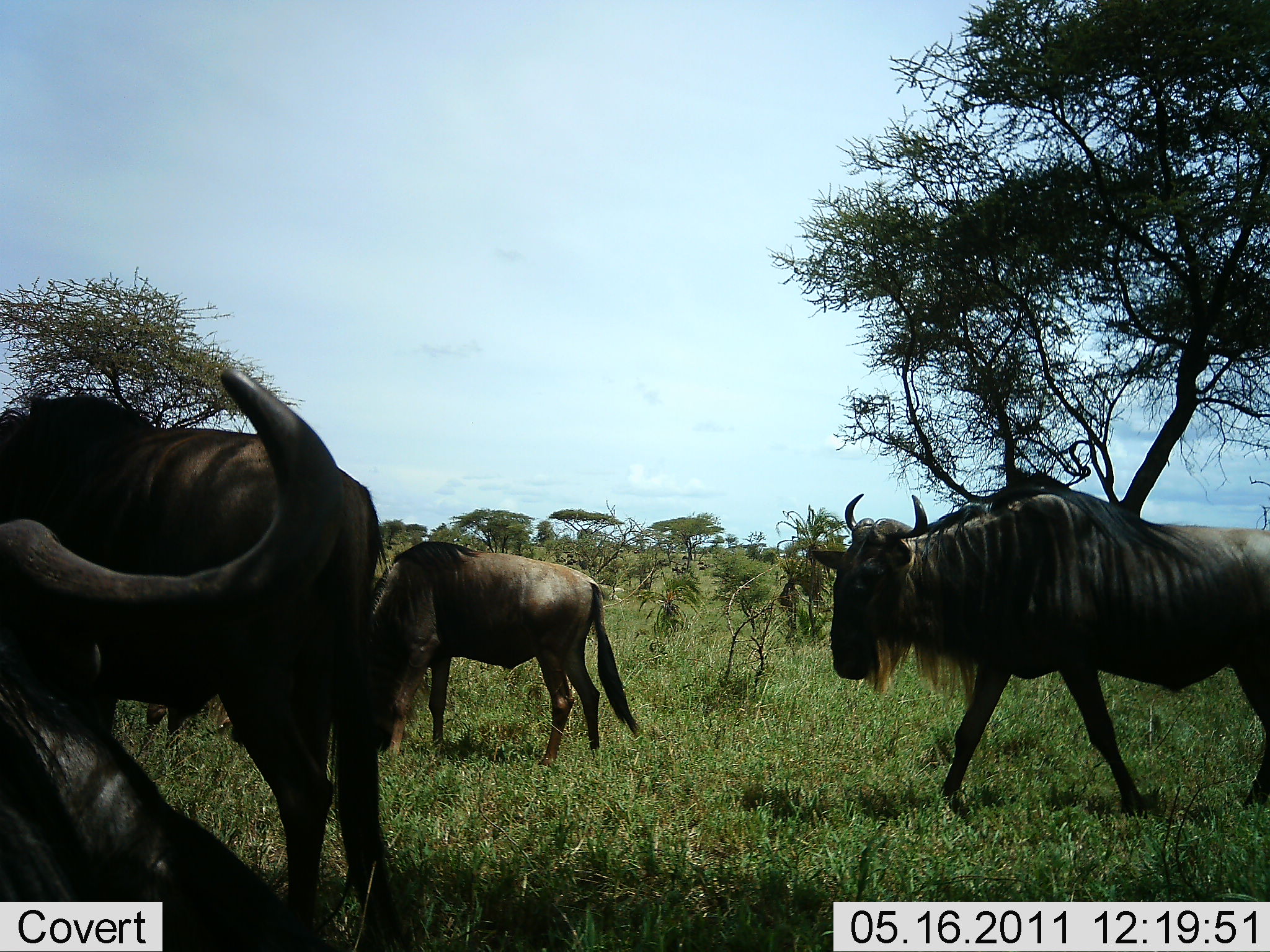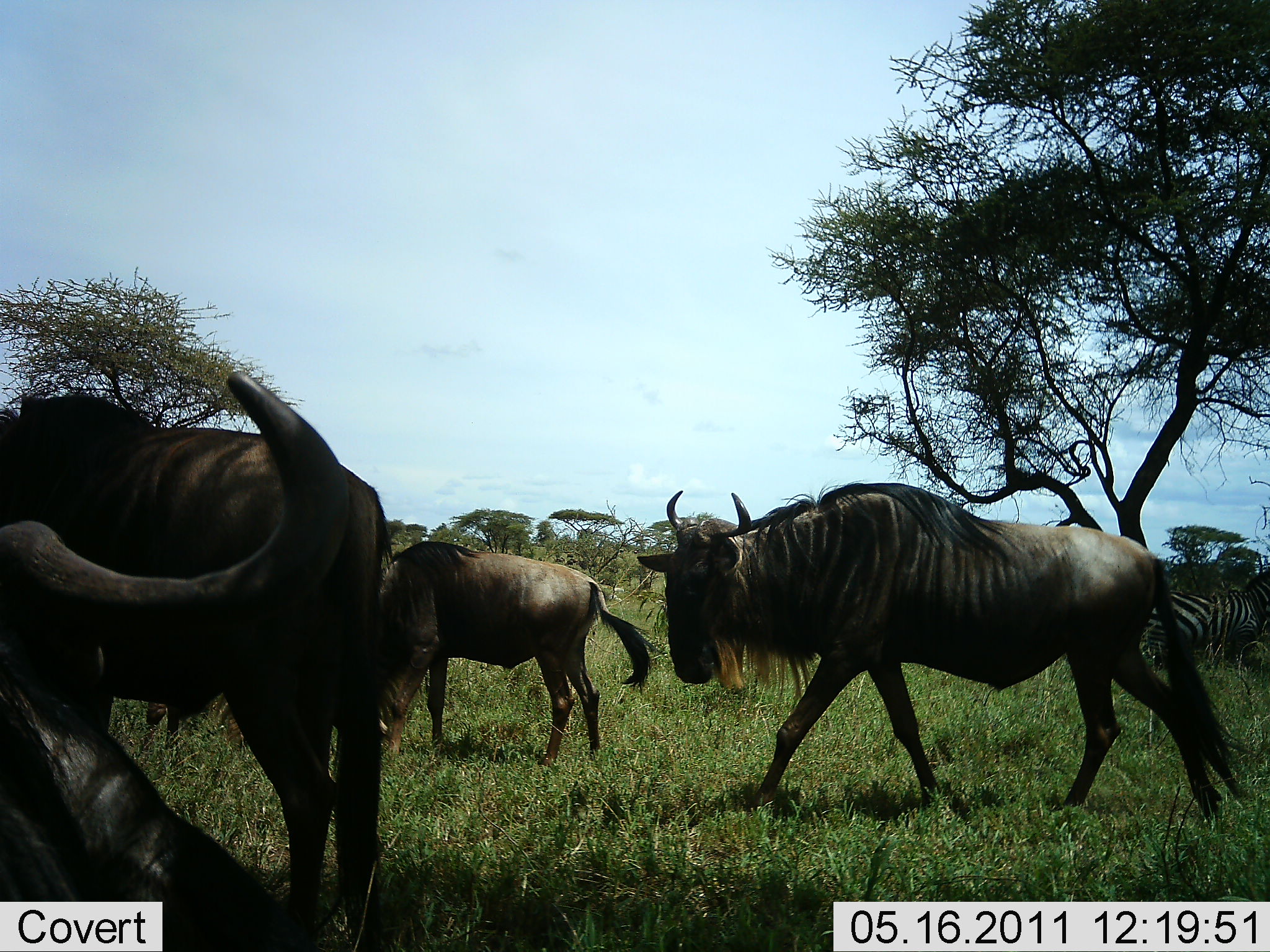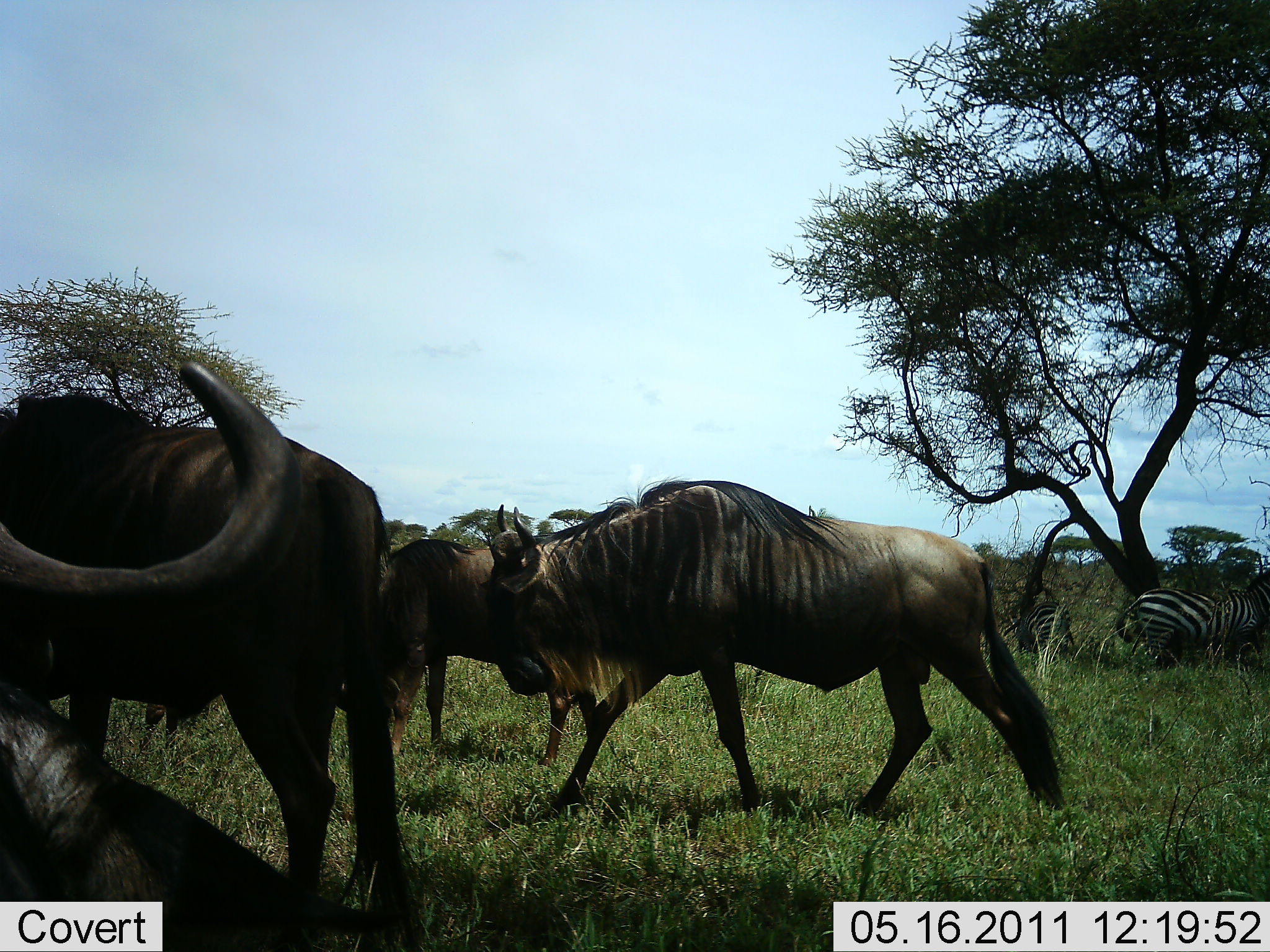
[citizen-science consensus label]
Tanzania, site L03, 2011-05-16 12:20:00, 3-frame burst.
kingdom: Animalia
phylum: Chordata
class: Mammalia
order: Artiodactyla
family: Bovidae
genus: Connochaetes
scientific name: Connochaetes taurinus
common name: blue wildebeest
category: wildebeest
Wildebeest (blue wildebeest) (Connochaetes taurinus), count 4. Behavior (volunteer vote fractions): standing 38%, resting 31%, moving 92%, interacting 8%. Young present (vote fraction): 0%. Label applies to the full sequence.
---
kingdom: Animalia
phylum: Chordata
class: Mammalia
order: Perissodactyla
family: Equidae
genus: Equus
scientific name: Equus quagga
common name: plains zebra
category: zebra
Zebra (plains zebra) (Equus quagga), count 2. Behavior (volunteer vote fractions): standing 73%, resting 27%, moving 9%, interacting 0%. Young present (vote fraction): 0%. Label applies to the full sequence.